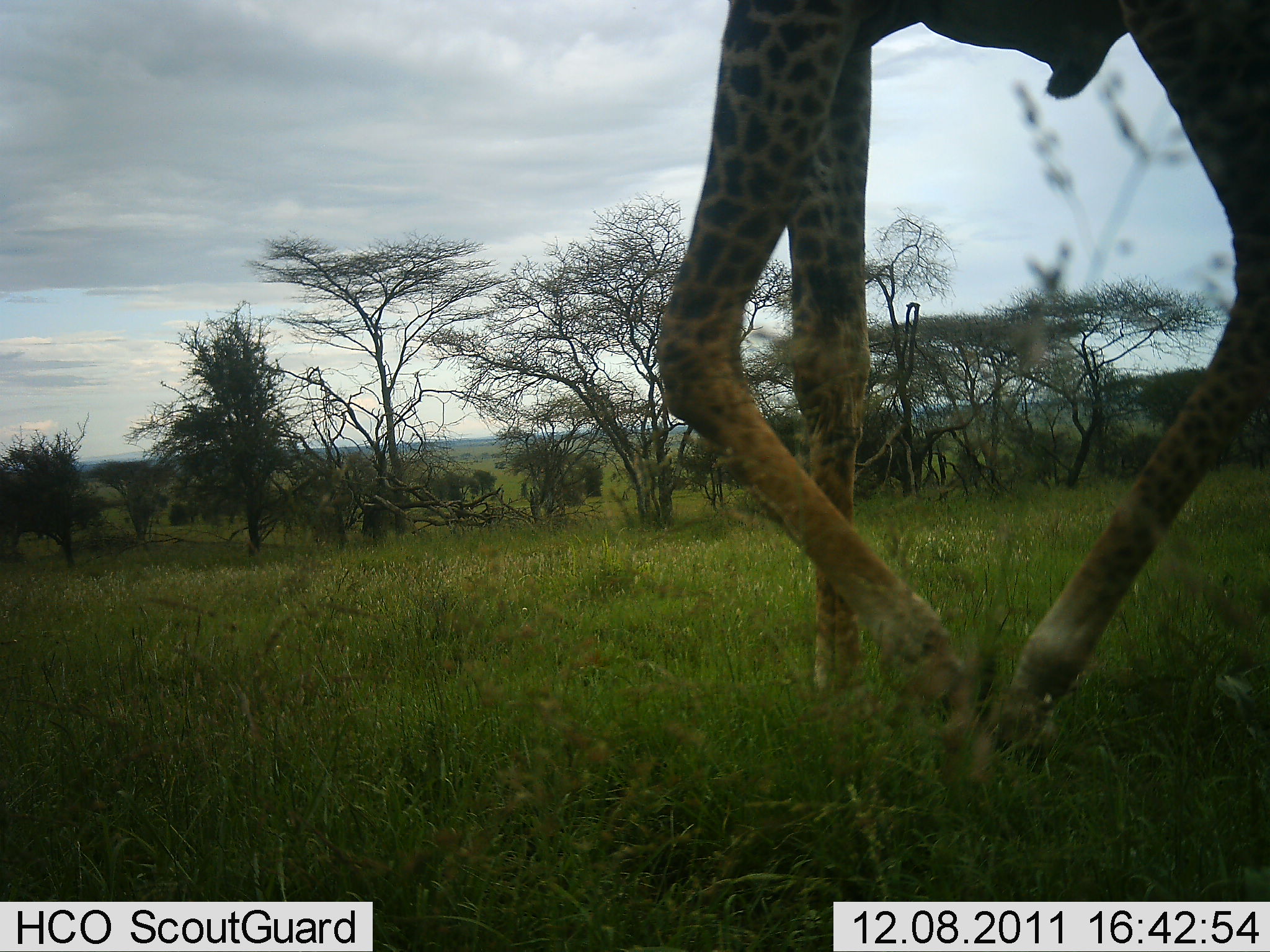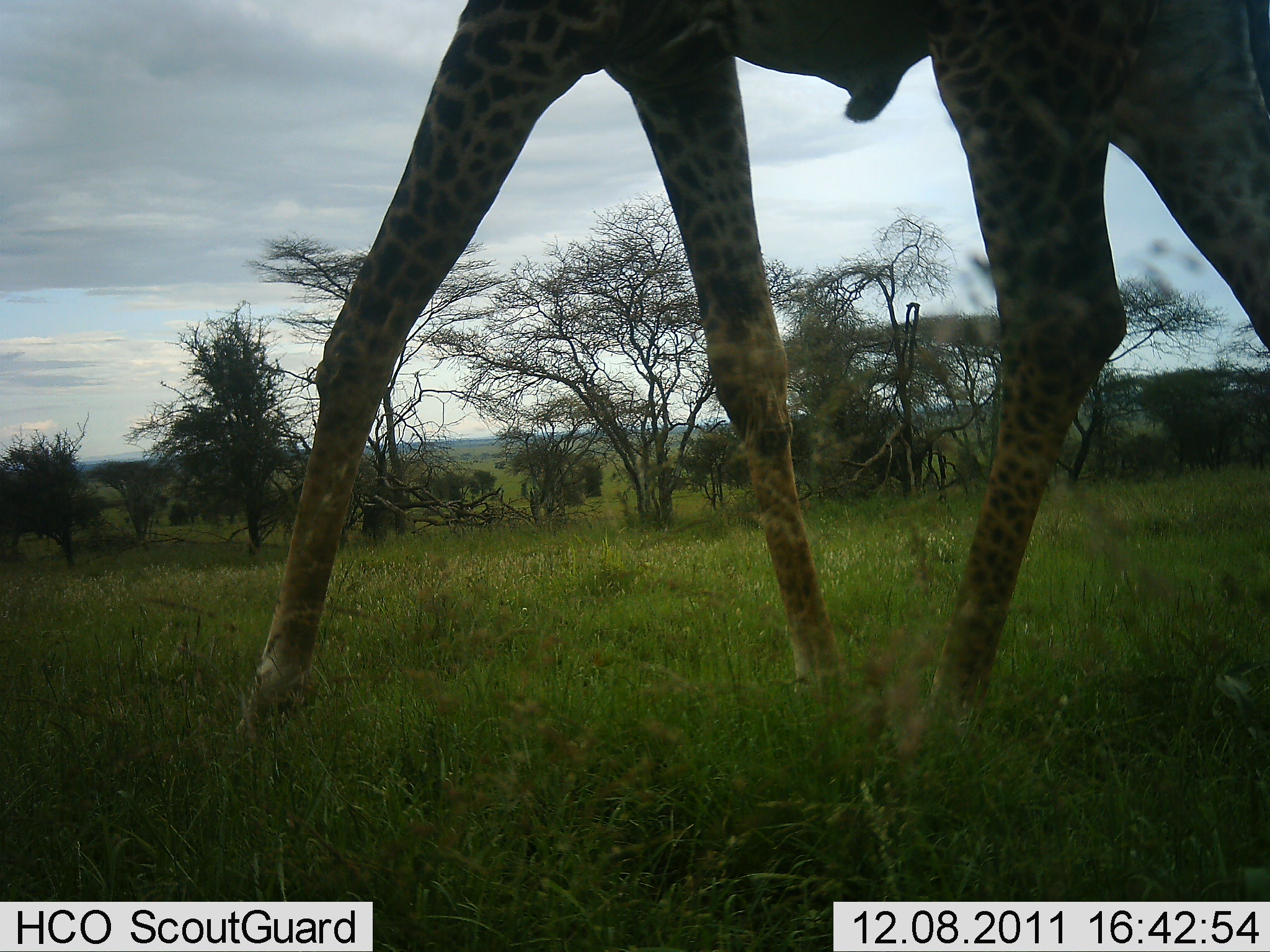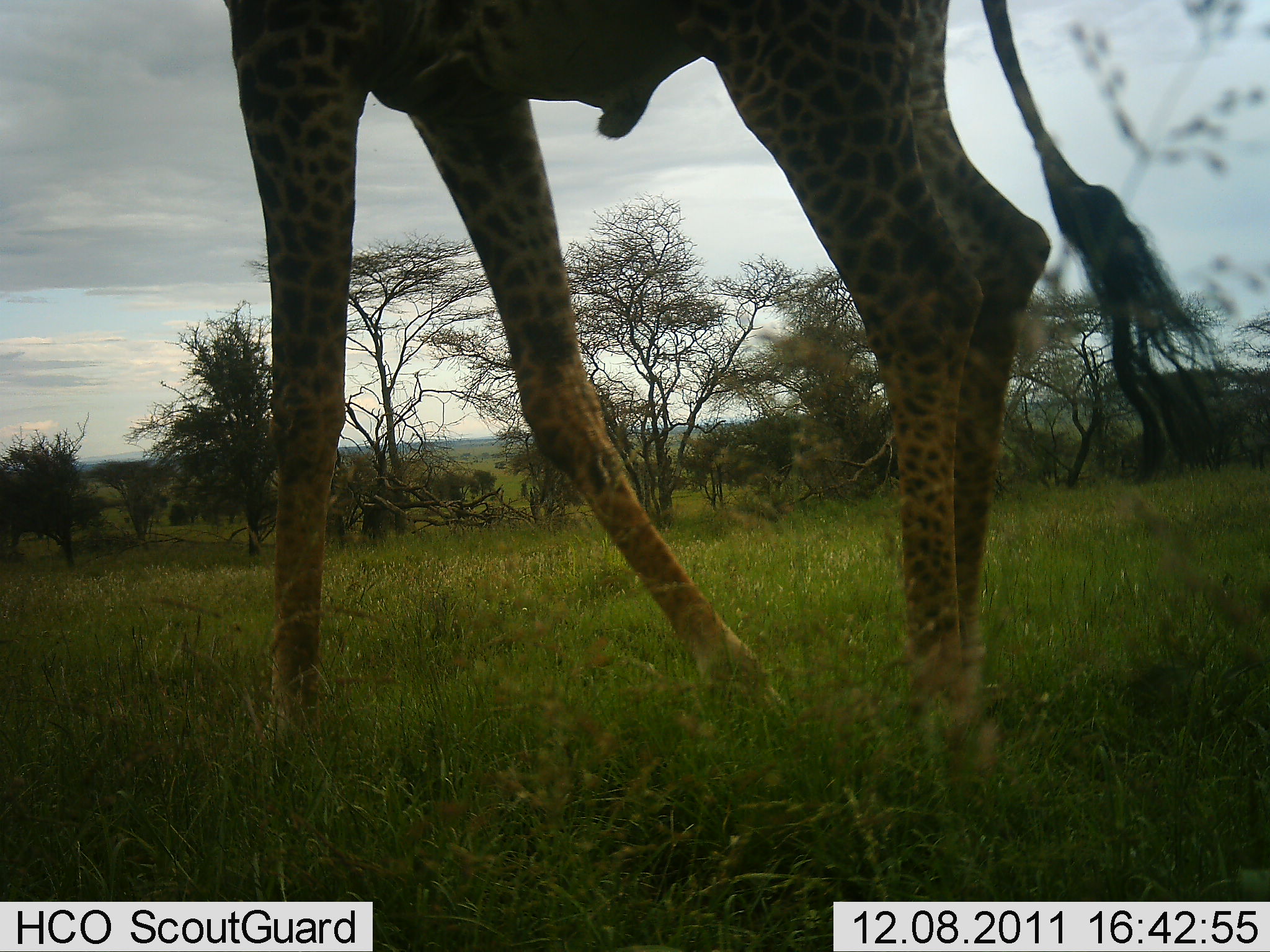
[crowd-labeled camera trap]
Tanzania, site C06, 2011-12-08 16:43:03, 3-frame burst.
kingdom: Animalia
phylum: Chordata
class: Mammalia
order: Artiodactyla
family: Giraffidae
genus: Giraffa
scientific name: Giraffa camelopardalis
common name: giraffe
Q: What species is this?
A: Giraffe (Giraffa camelopardalis).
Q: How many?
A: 1.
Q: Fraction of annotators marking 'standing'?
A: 17%.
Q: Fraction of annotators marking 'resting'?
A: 0%.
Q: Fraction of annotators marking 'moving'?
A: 92%.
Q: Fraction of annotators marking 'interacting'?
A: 0%.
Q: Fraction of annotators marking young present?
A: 0%.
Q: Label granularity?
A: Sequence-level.